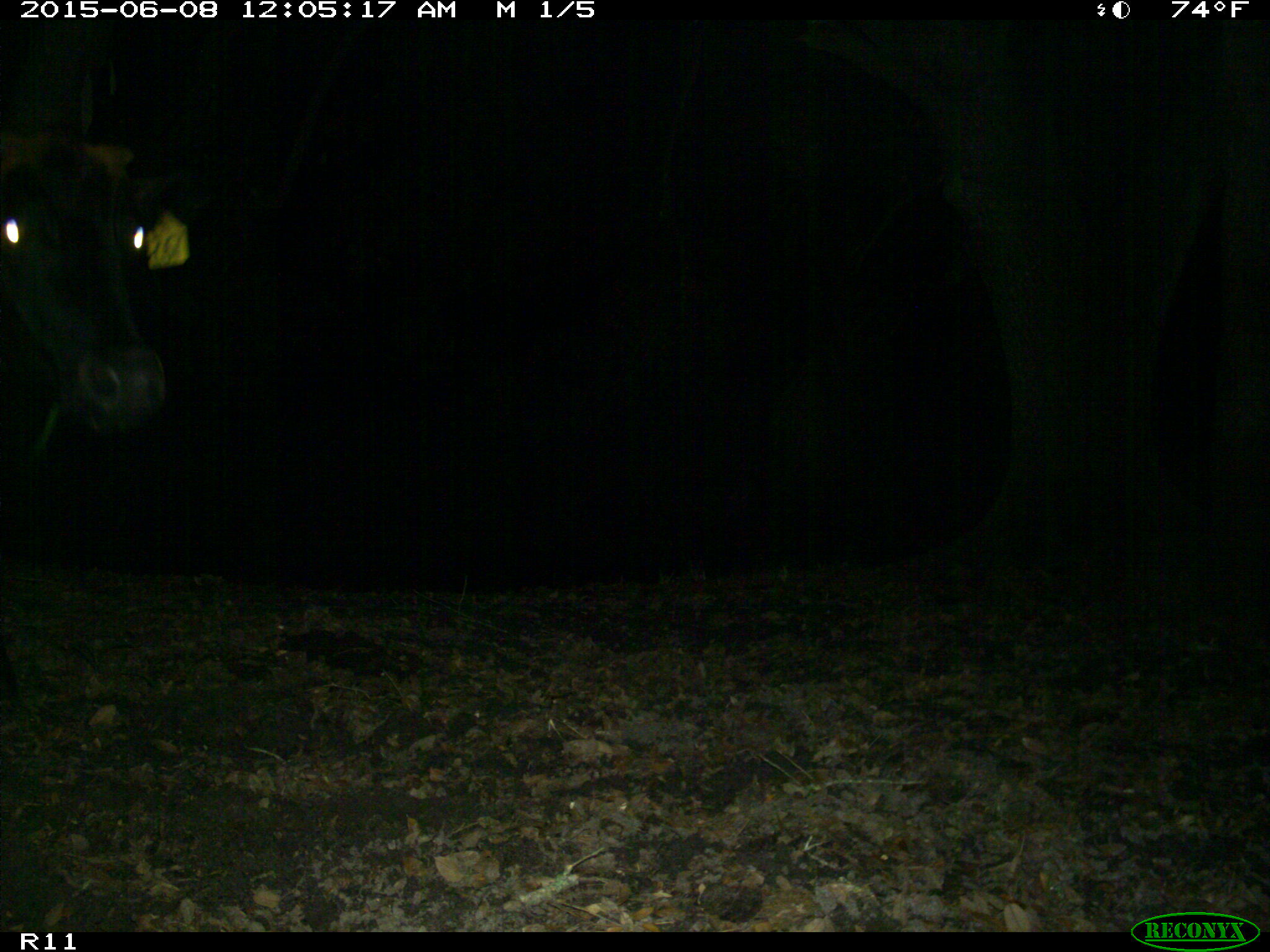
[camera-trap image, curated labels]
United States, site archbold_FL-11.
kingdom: Animalia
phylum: Chordata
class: Mammalia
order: Artiodactyla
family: Bovidae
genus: Bos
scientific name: Bos taurus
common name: domestic cow